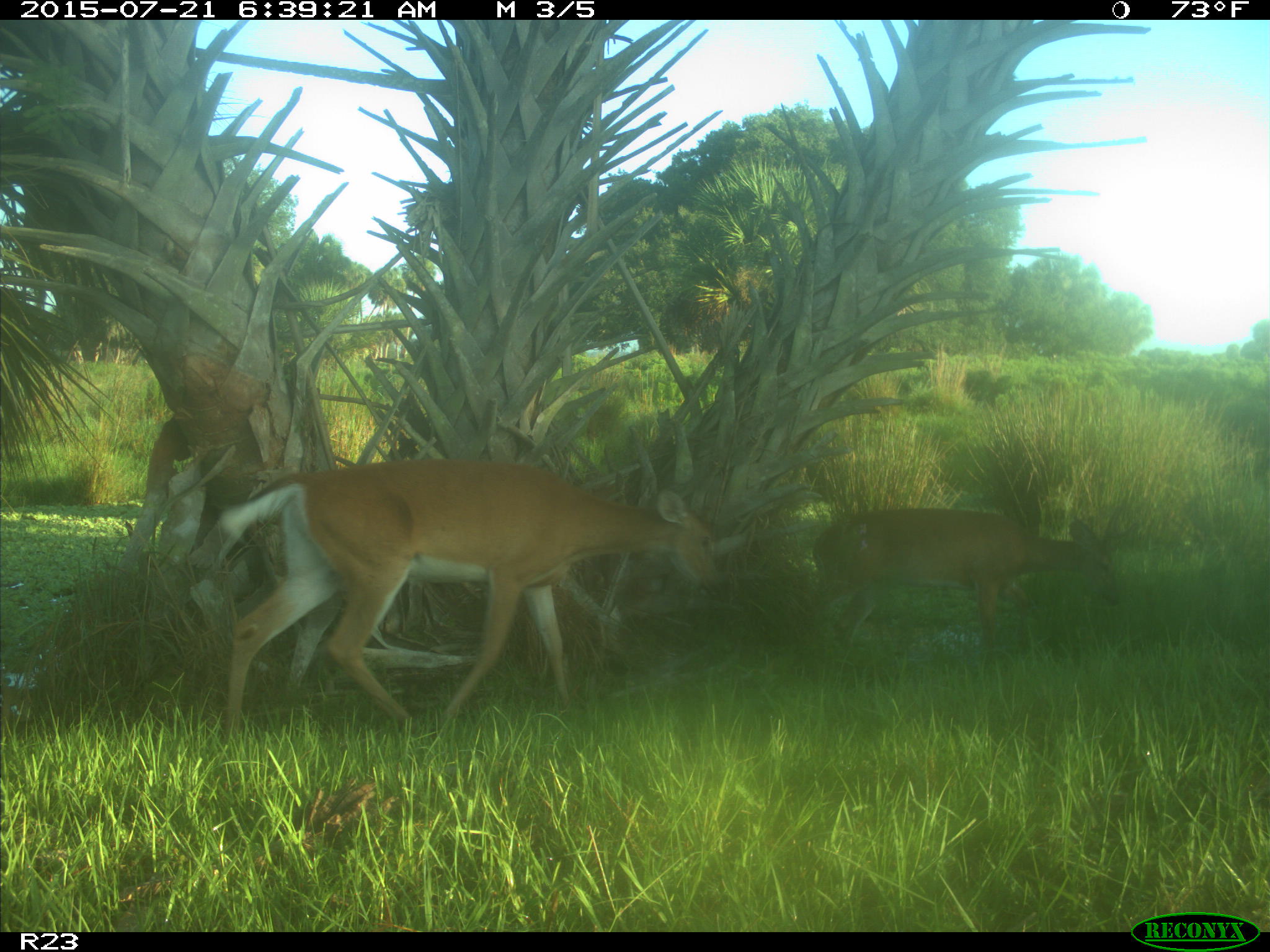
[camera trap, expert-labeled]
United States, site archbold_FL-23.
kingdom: Animalia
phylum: Chordata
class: Mammalia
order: Artiodactyla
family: Bovidae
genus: Bos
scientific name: Bos taurus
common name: domestic cow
Bos taurus (domestic cow).